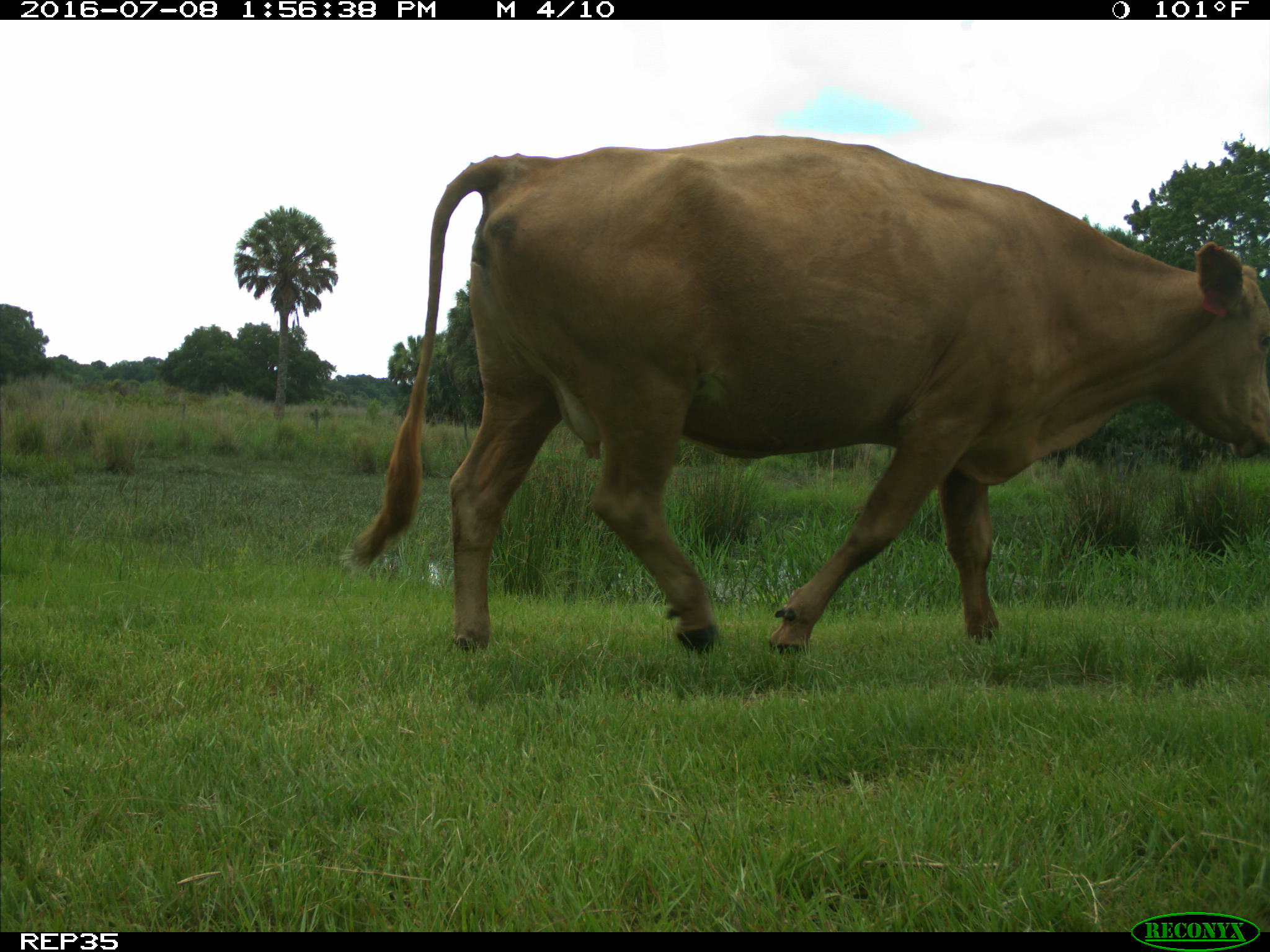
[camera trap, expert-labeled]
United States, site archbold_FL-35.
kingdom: Animalia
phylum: Chordata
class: Mammalia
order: Artiodactyla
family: Bovidae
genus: Bos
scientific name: Bos taurus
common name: domestic cow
Bos taurus (domestic cow).